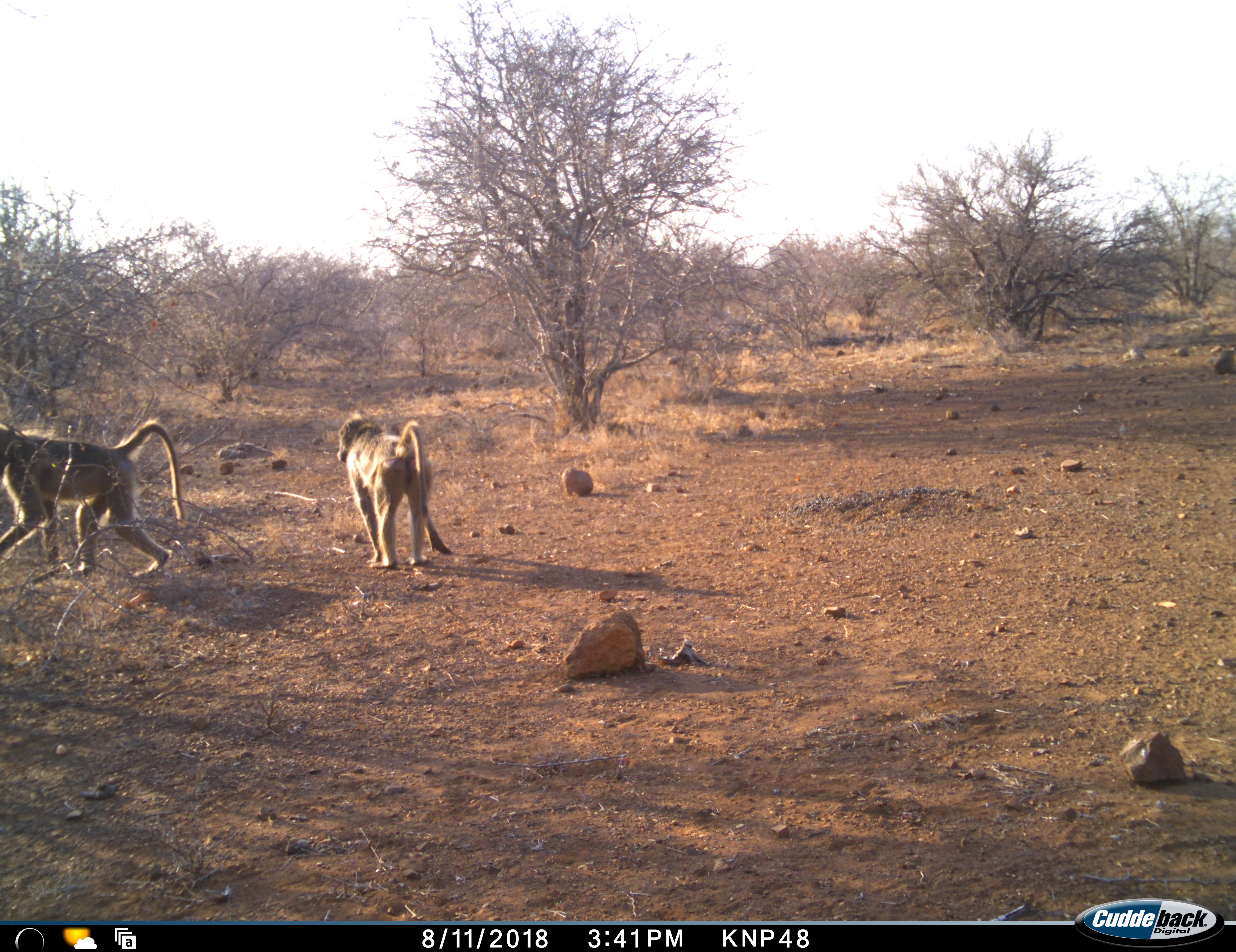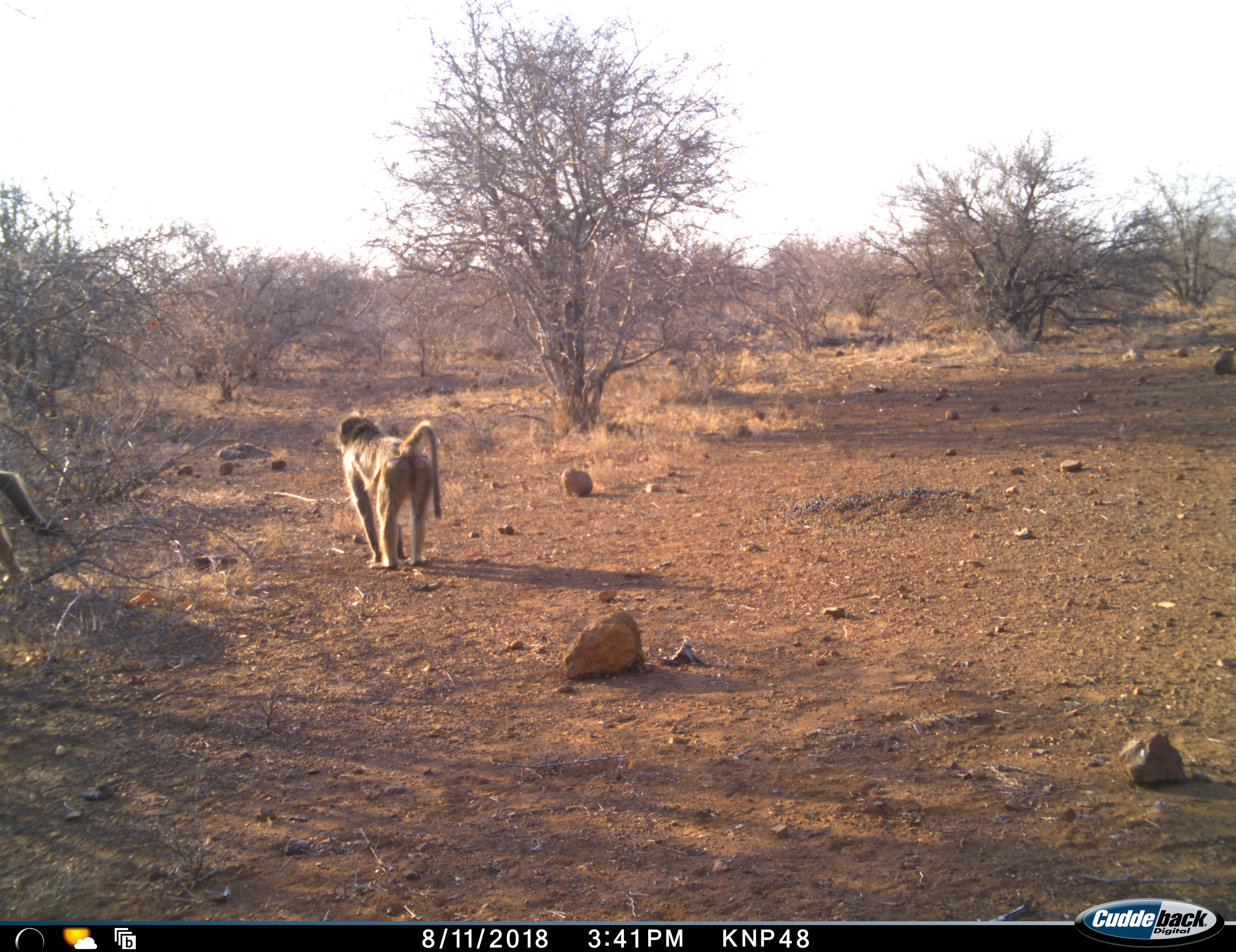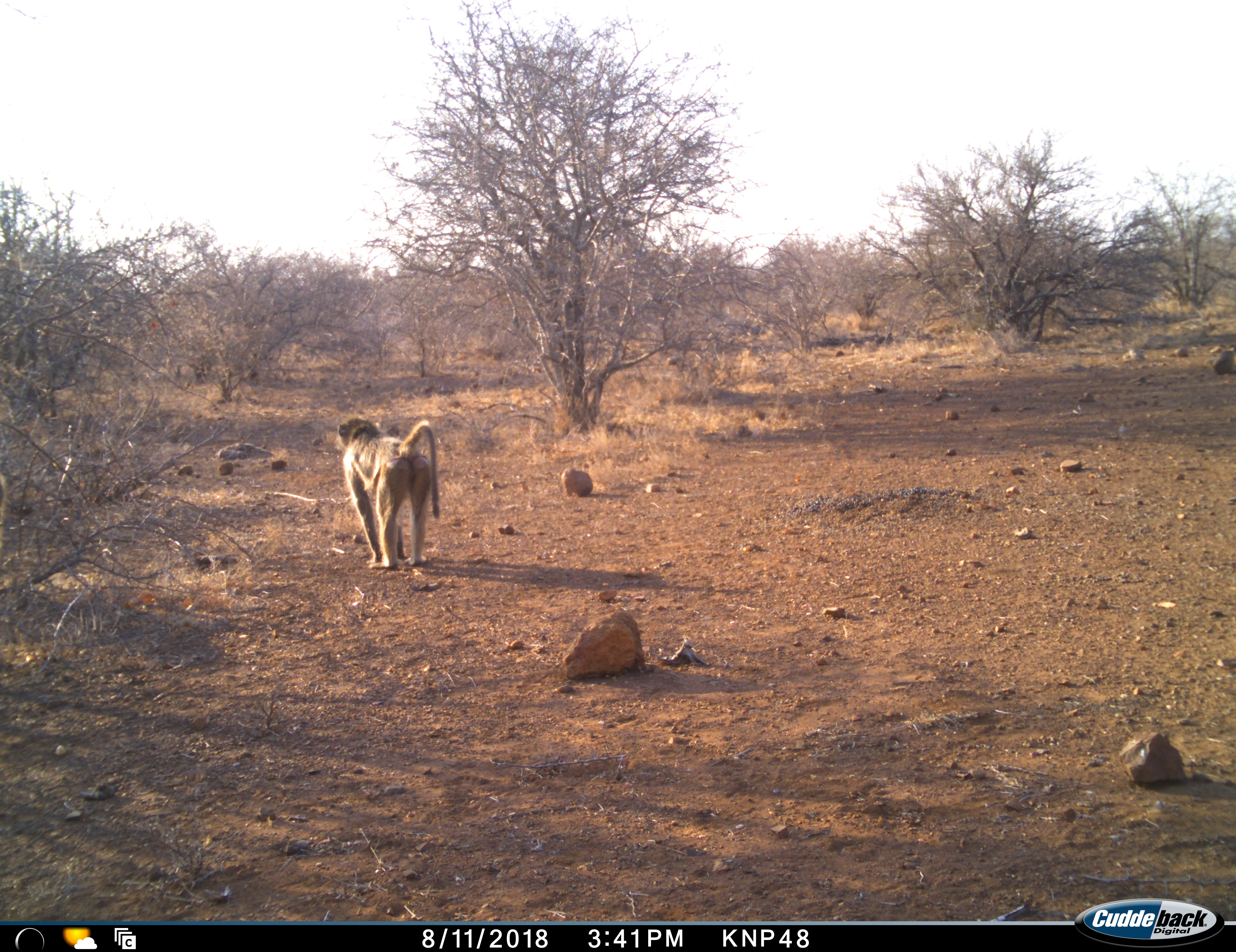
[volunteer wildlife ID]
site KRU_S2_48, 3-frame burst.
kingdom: Animalia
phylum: Chordata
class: Mammalia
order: Primates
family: Cercopithecidae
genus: Papio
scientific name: Papio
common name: baboon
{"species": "baboon (Papio)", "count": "2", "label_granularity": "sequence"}